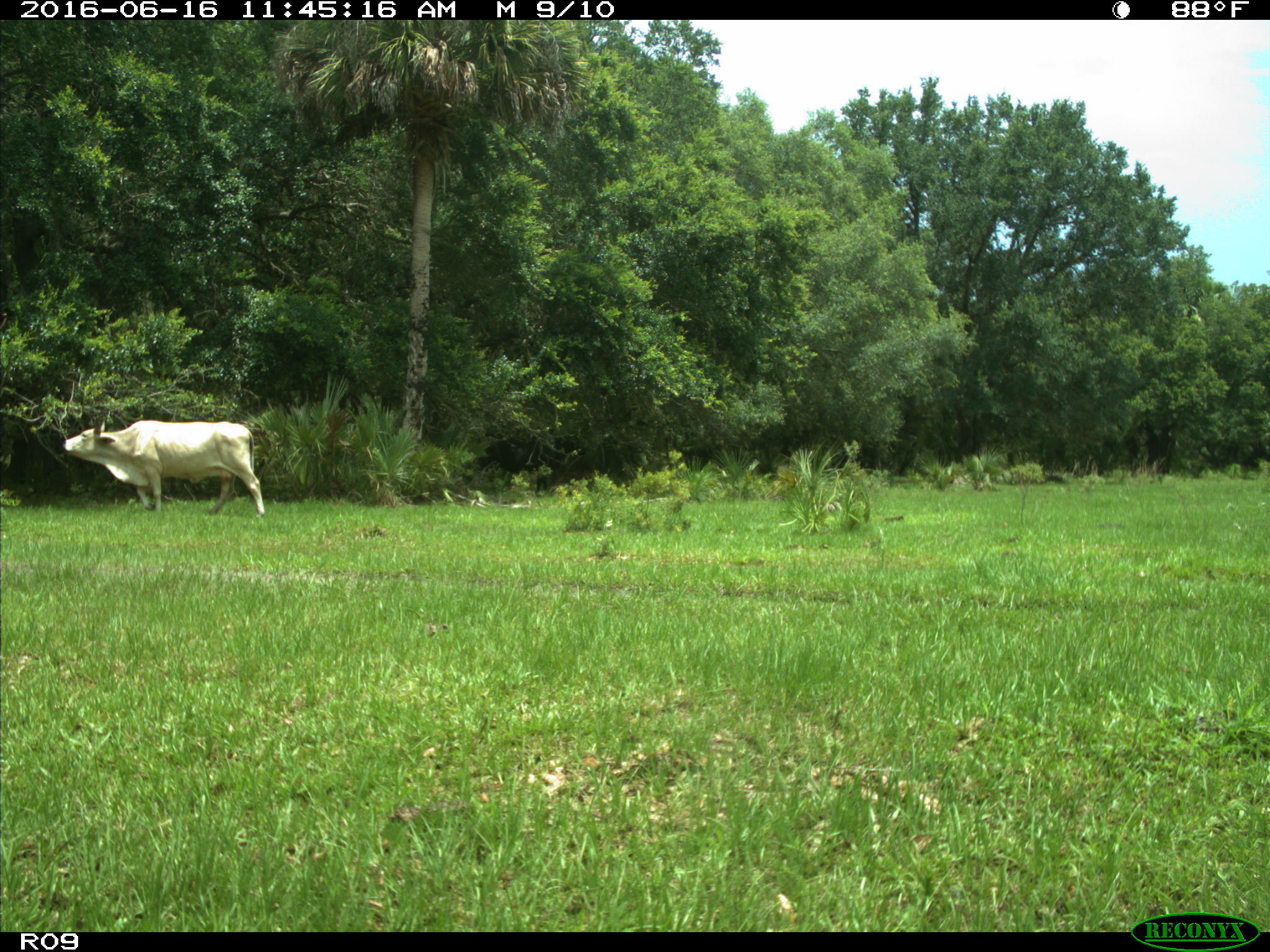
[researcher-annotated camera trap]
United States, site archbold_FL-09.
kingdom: Animalia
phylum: Chordata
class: Mammalia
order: Artiodactyla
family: Bovidae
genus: Bos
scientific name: Bos taurus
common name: domestic cow